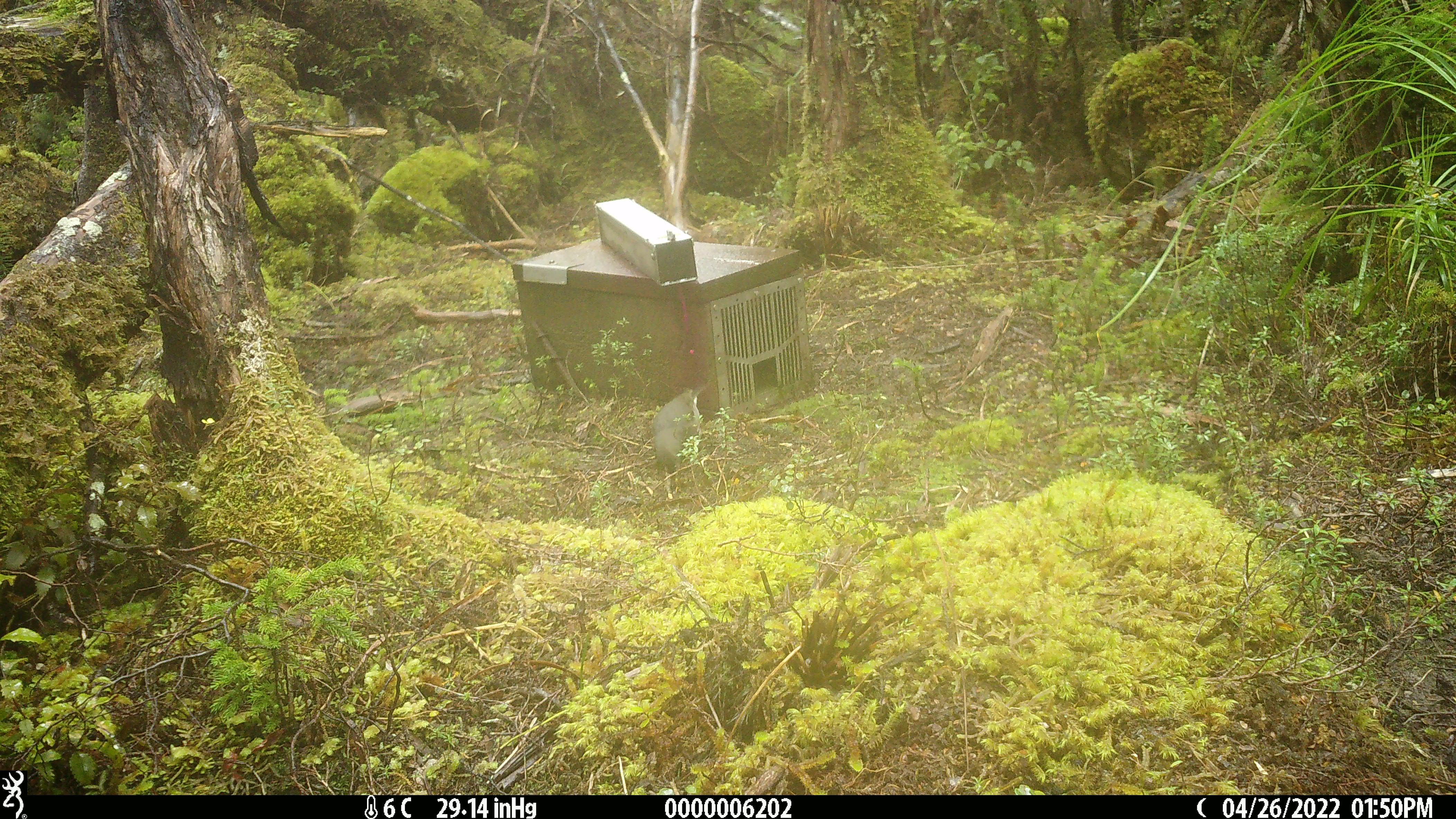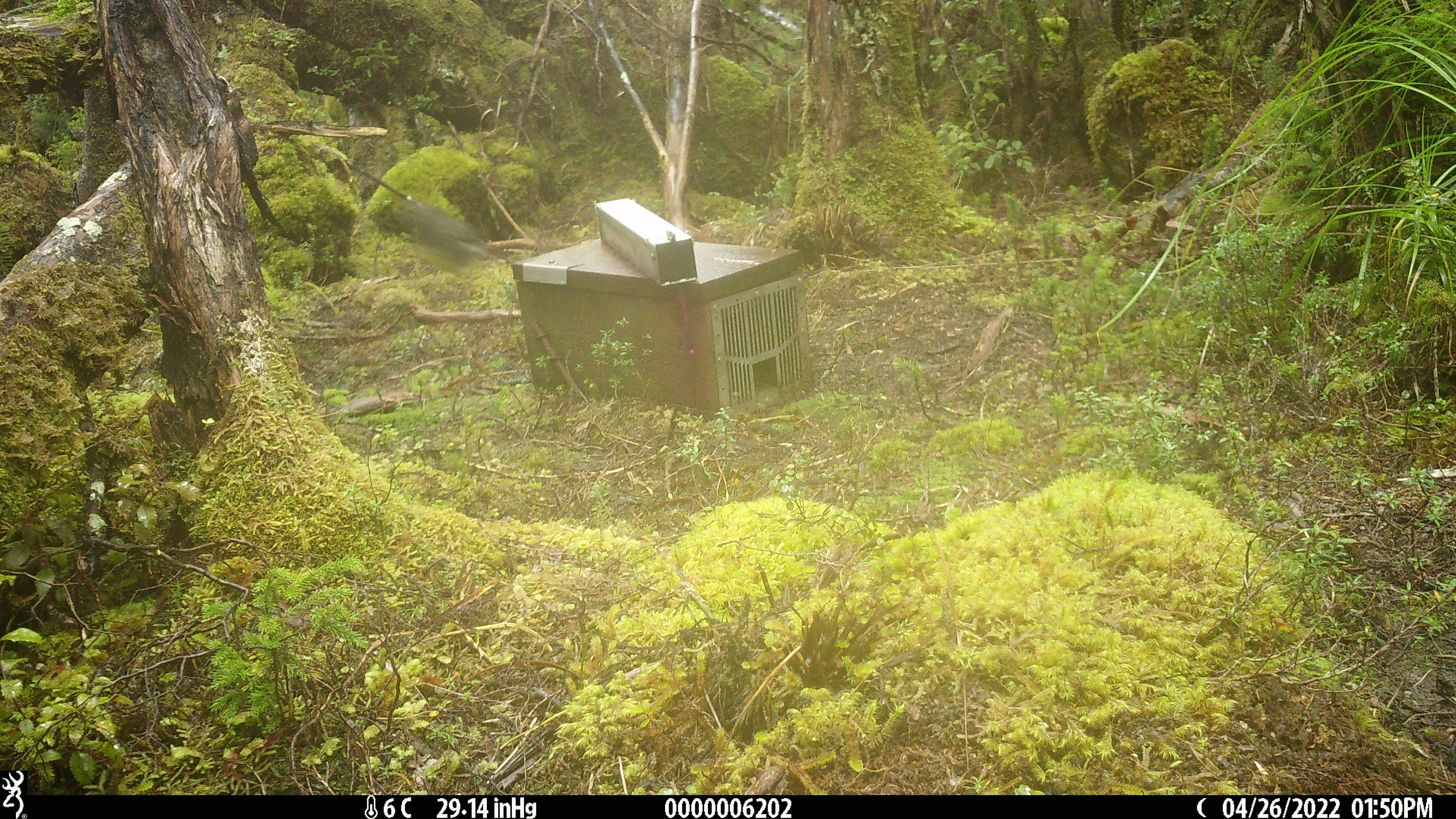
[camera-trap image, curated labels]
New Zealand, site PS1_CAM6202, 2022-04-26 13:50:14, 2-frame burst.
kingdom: Animalia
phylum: Chordata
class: Aves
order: Passeriformes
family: Petroicidae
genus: Petroica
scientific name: Petroica australis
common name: new zealand robin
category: robin